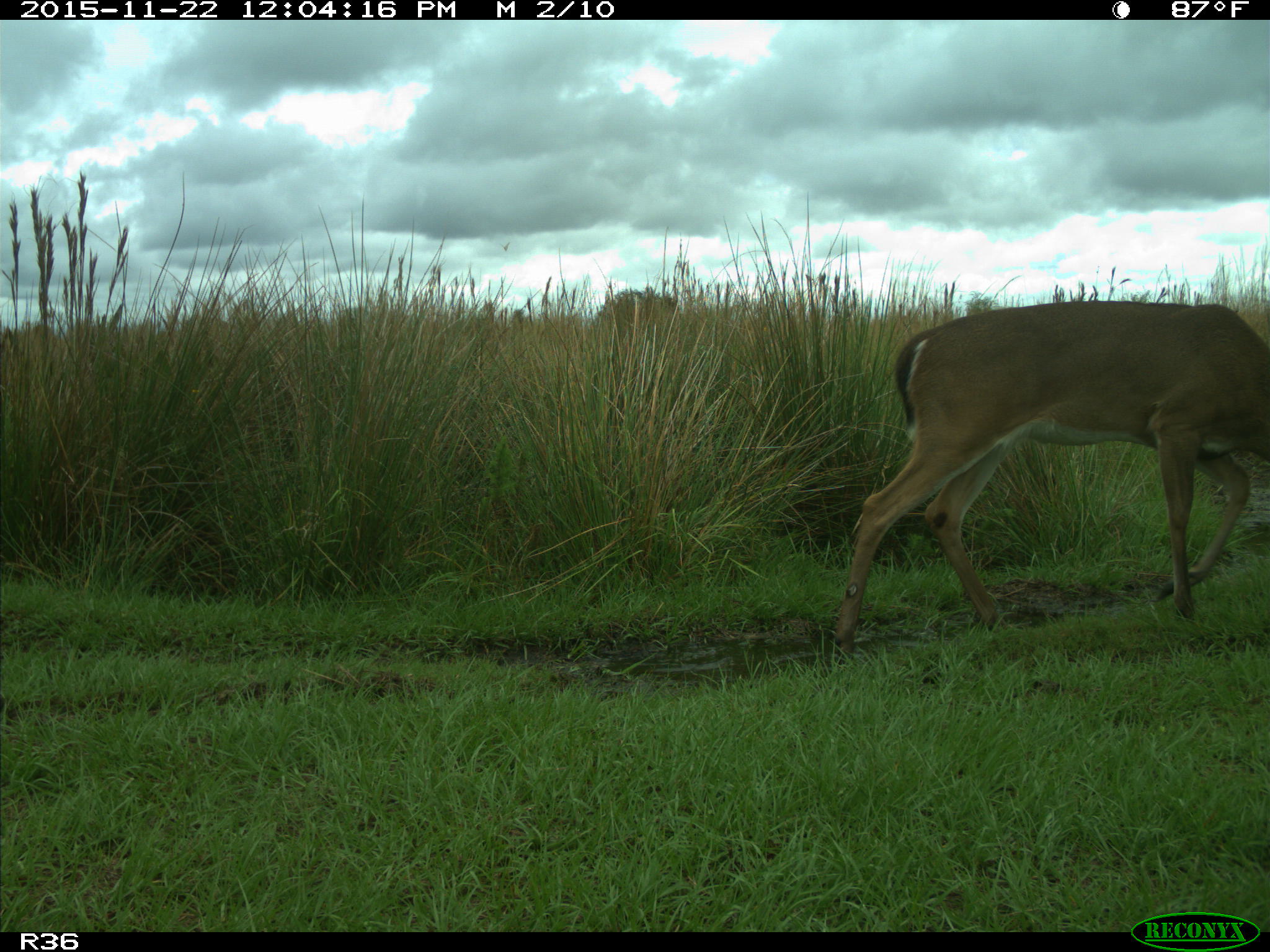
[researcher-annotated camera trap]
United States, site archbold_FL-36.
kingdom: Animalia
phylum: Chordata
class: Mammalia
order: Artiodactyla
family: Cervidae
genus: Odocoileus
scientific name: Odocoileus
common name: deer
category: unidentified deer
Unidentified deer (deer) (Odocoileus).